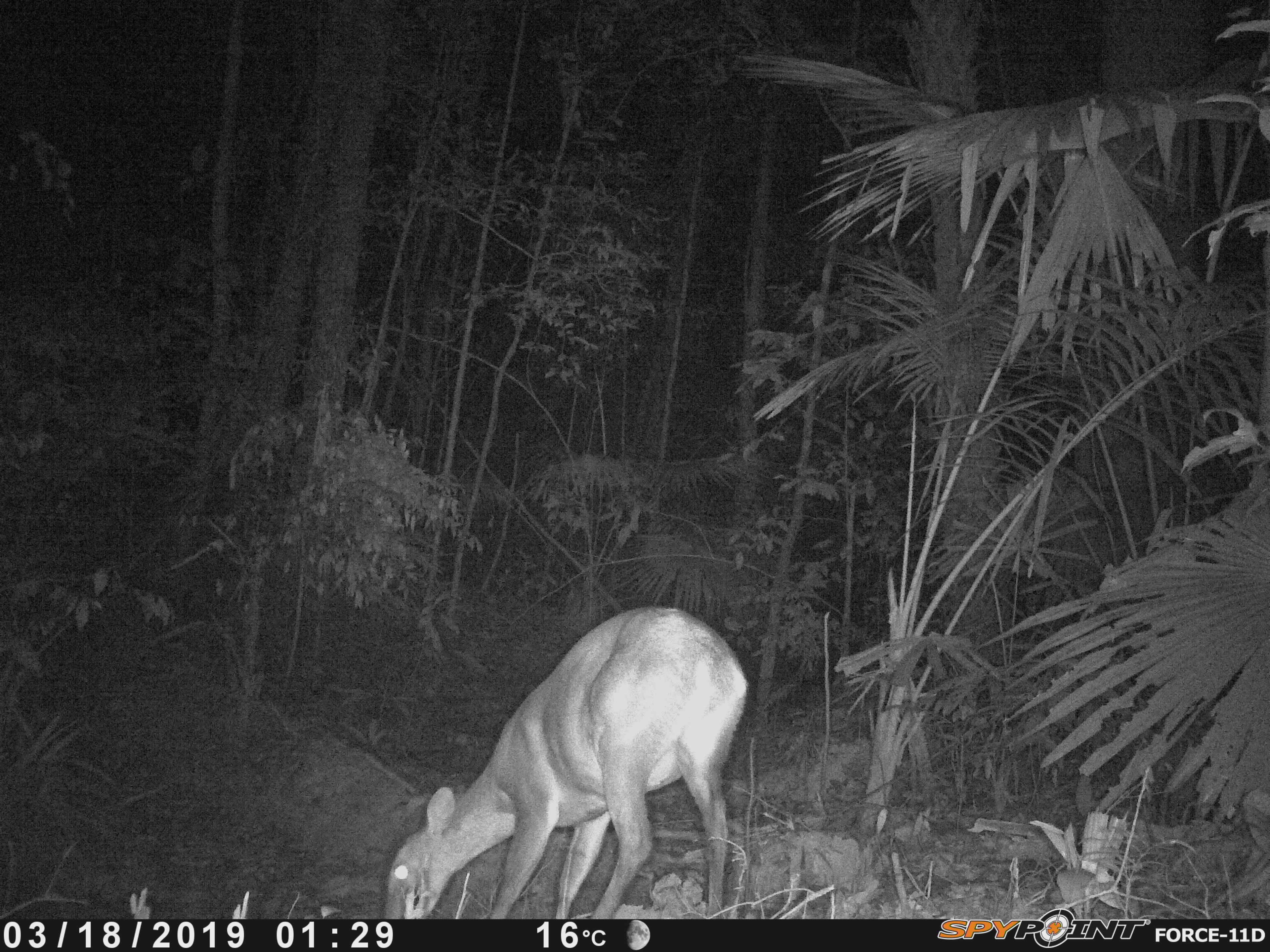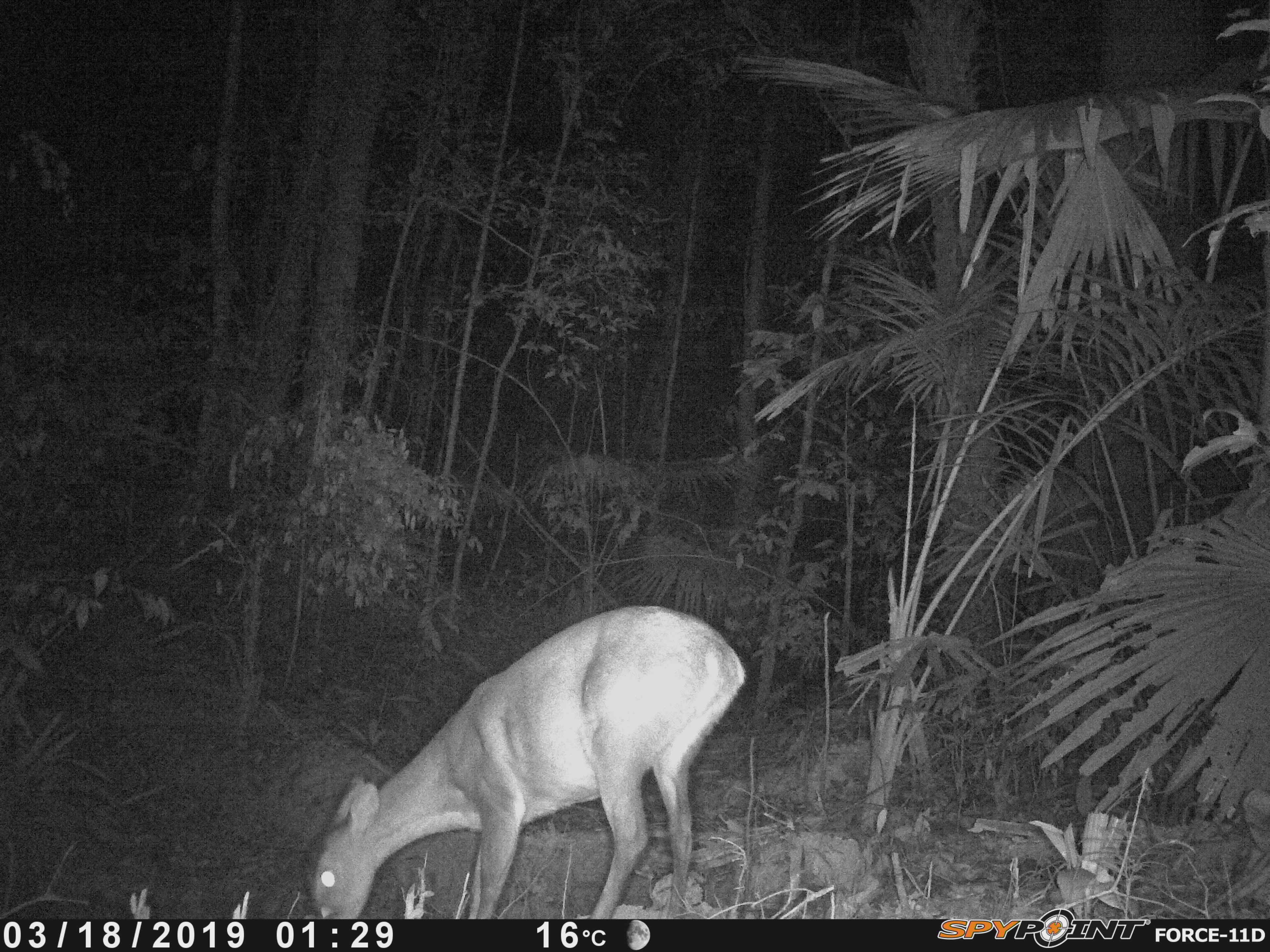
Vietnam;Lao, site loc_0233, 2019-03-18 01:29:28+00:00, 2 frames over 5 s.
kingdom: Animalia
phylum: Chordata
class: Mammalia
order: Artiodactyla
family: Cervidae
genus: Muntiacus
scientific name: Muntiacus vuquangensis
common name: large-antlered muntjac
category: large antlered muntjac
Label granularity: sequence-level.